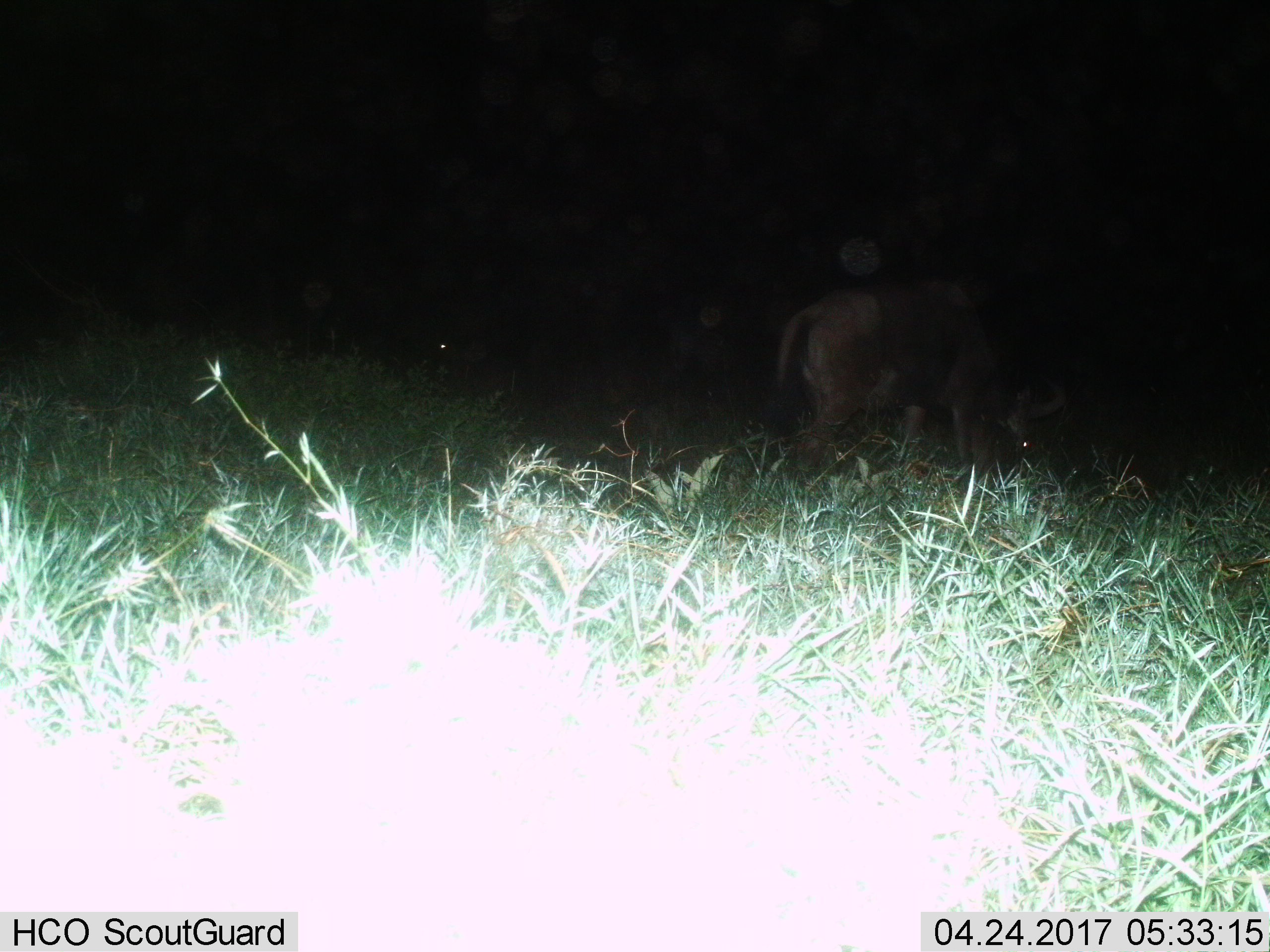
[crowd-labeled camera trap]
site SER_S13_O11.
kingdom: Animalia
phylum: Chordata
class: Mammalia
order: Artiodactyla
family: Bovidae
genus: Connochaetes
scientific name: Connochaetes taurinus taurinus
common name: blue wildebeest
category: wildebeestblue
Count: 1.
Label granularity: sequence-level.